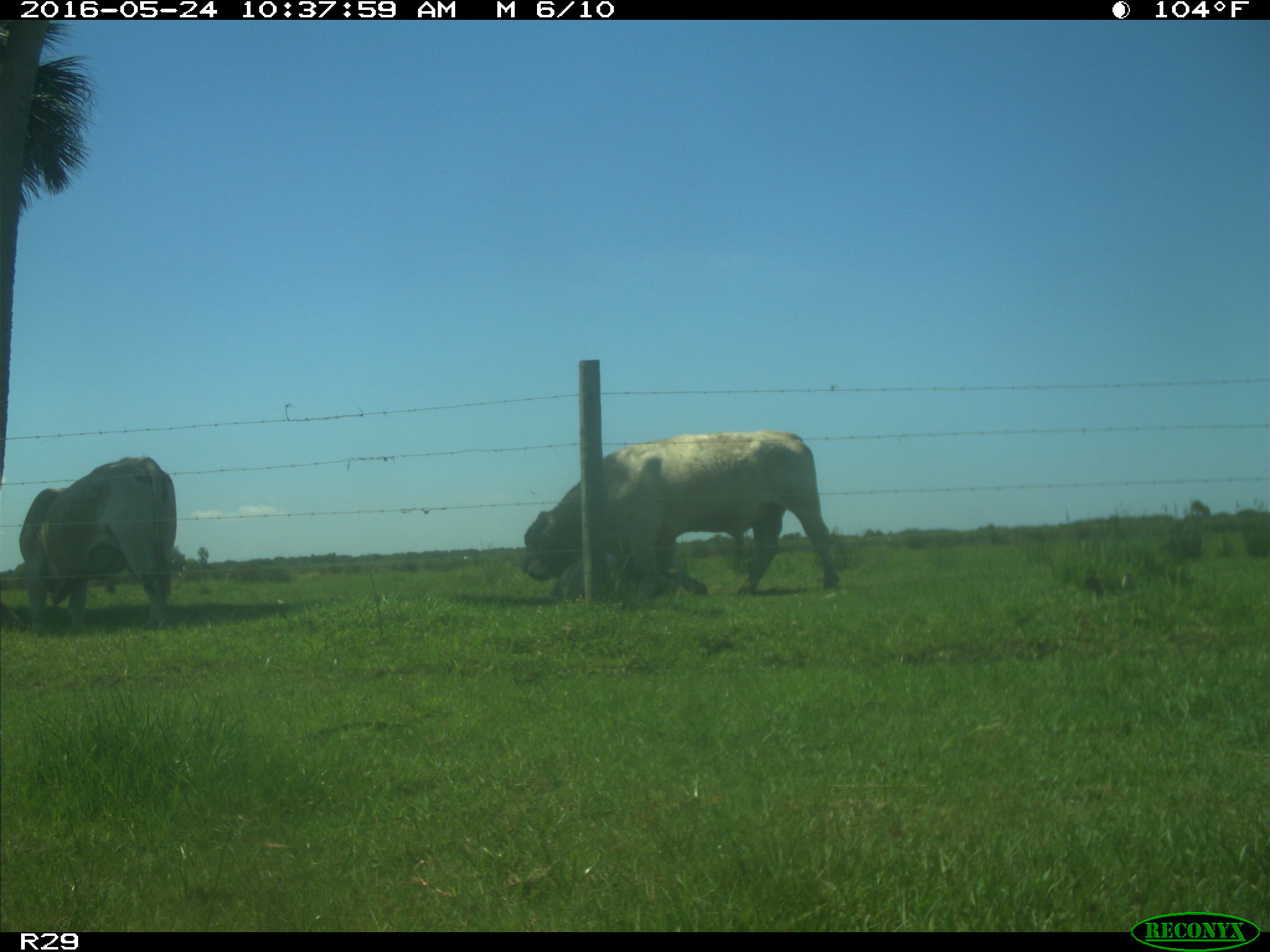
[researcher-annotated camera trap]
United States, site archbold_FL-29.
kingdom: Animalia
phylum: Chordata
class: Mammalia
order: Artiodactyla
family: Bovidae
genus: Bos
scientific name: Bos taurus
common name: domestic cow